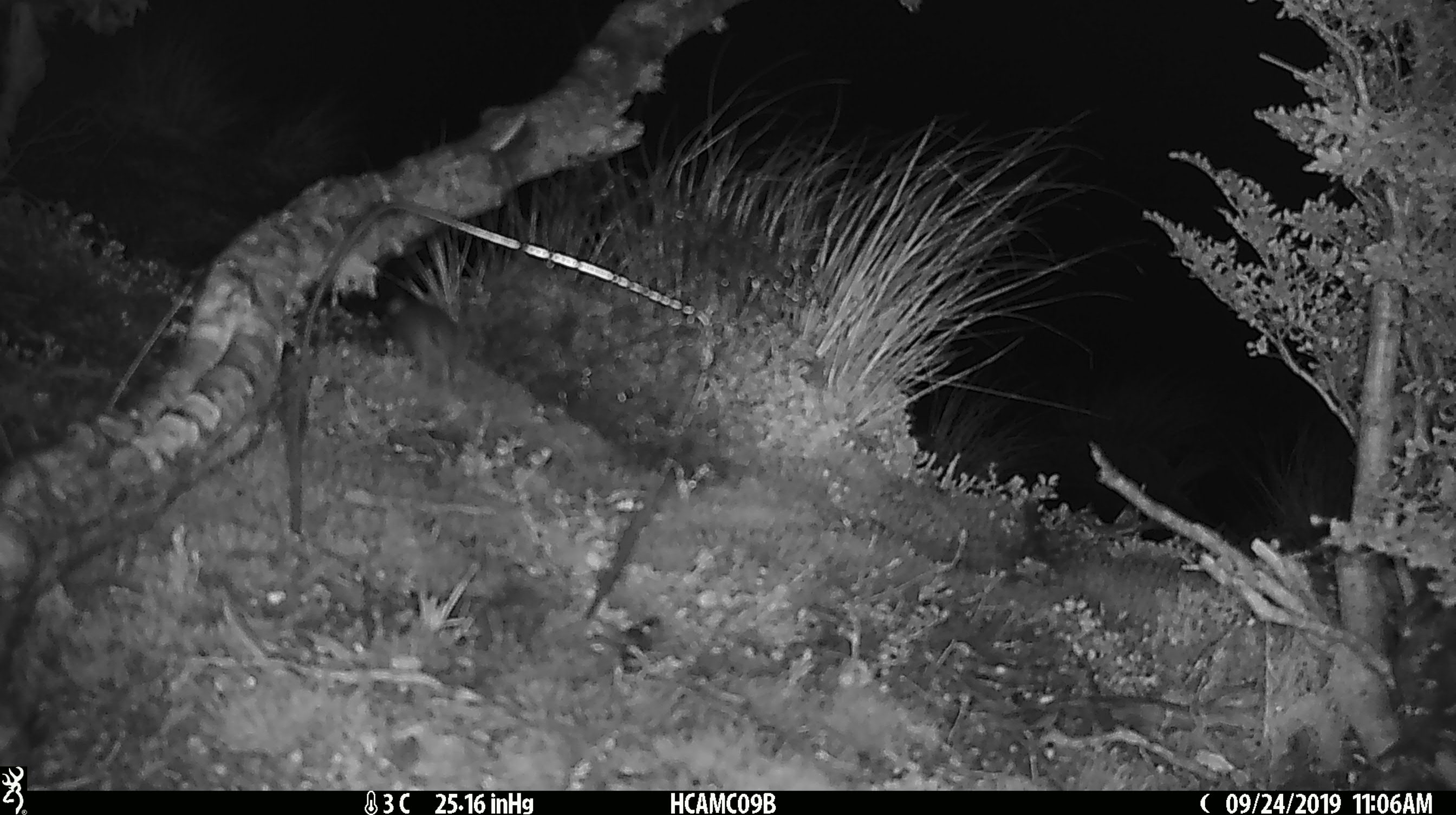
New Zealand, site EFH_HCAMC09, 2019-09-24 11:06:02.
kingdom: Animalia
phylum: Chordata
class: Mammalia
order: Rodentia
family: Muridae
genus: Mus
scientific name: Mus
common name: mouse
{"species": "mouse (Mus)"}